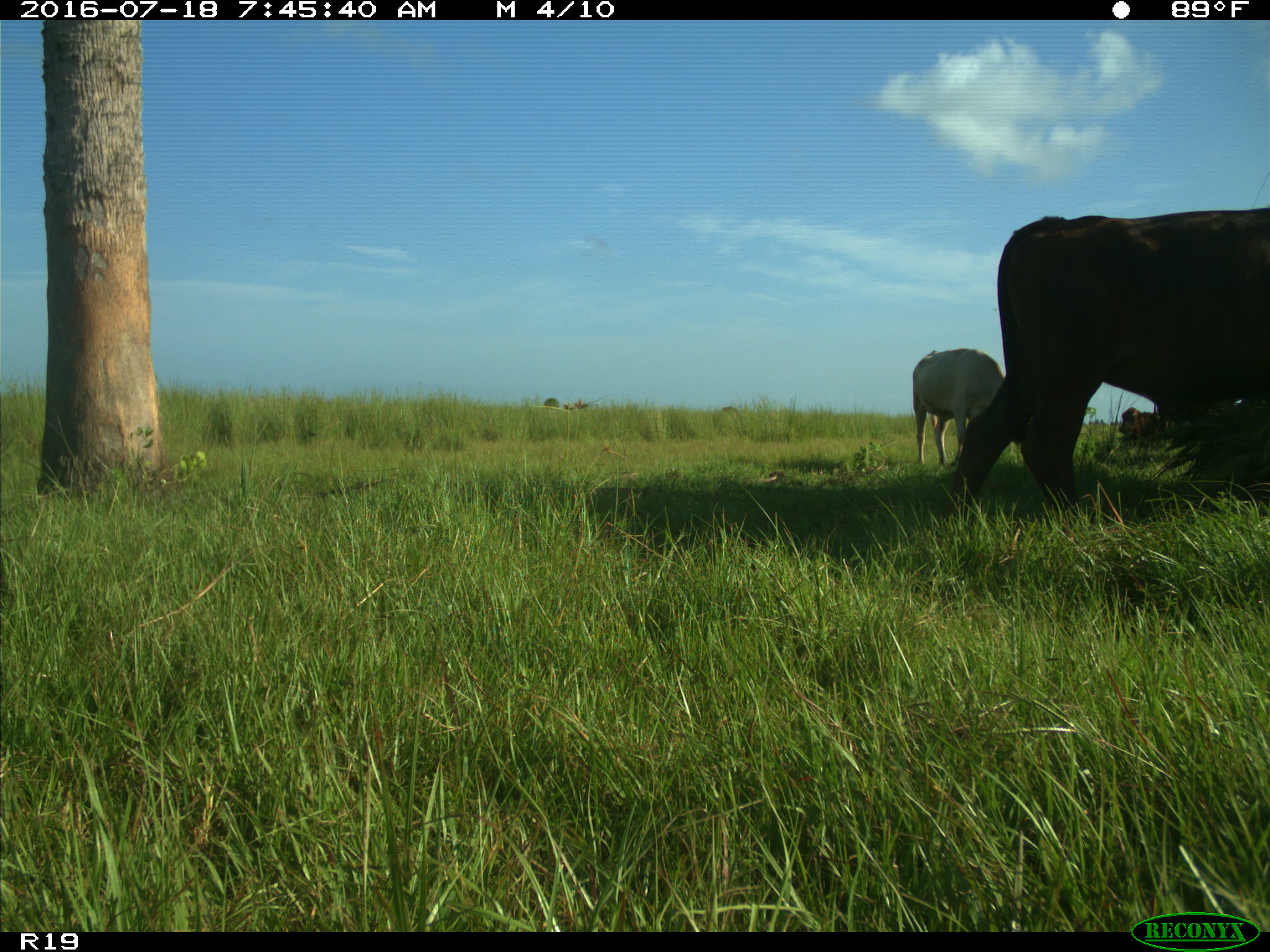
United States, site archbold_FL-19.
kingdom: Animalia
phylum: Chordata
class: Mammalia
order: Artiodactyla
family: Bovidae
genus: Bos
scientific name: Bos taurus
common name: domestic cow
Bos taurus (domestic cow).